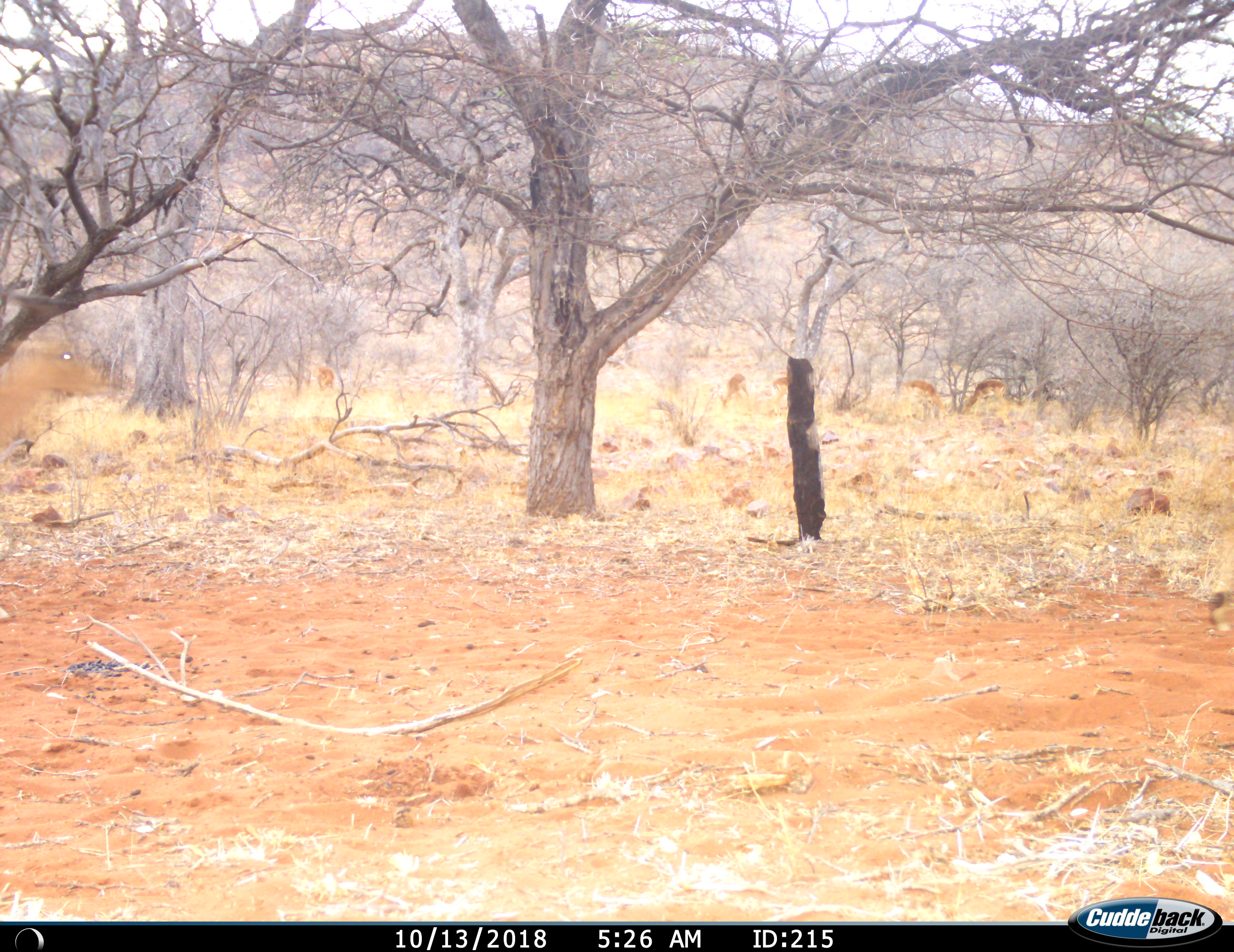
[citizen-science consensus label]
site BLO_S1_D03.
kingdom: Animalia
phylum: Chordata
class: Mammalia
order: Artiodactyla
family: Bovidae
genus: Aepyceros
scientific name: Aepyceros melampus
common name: impala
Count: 6.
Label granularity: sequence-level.